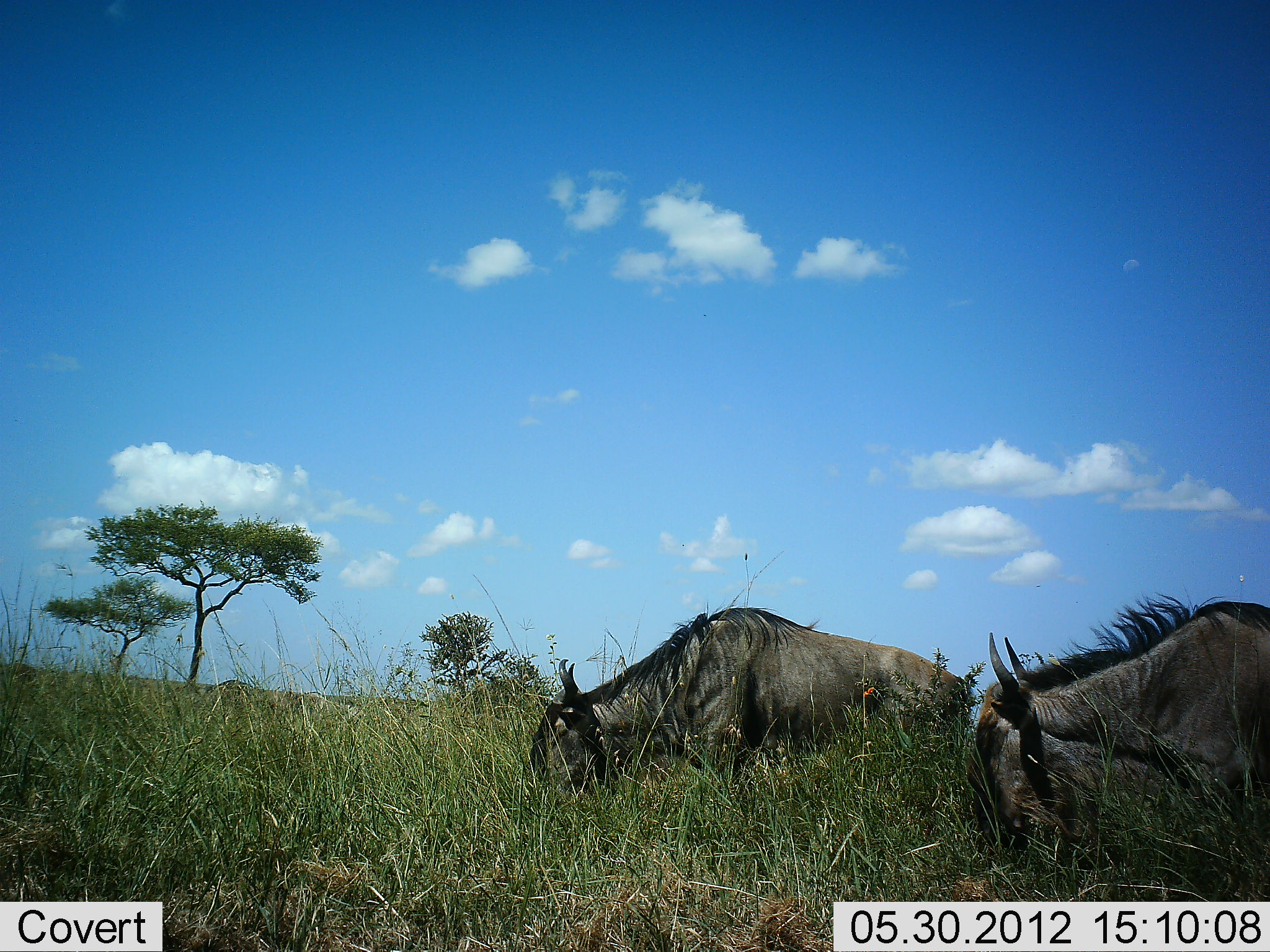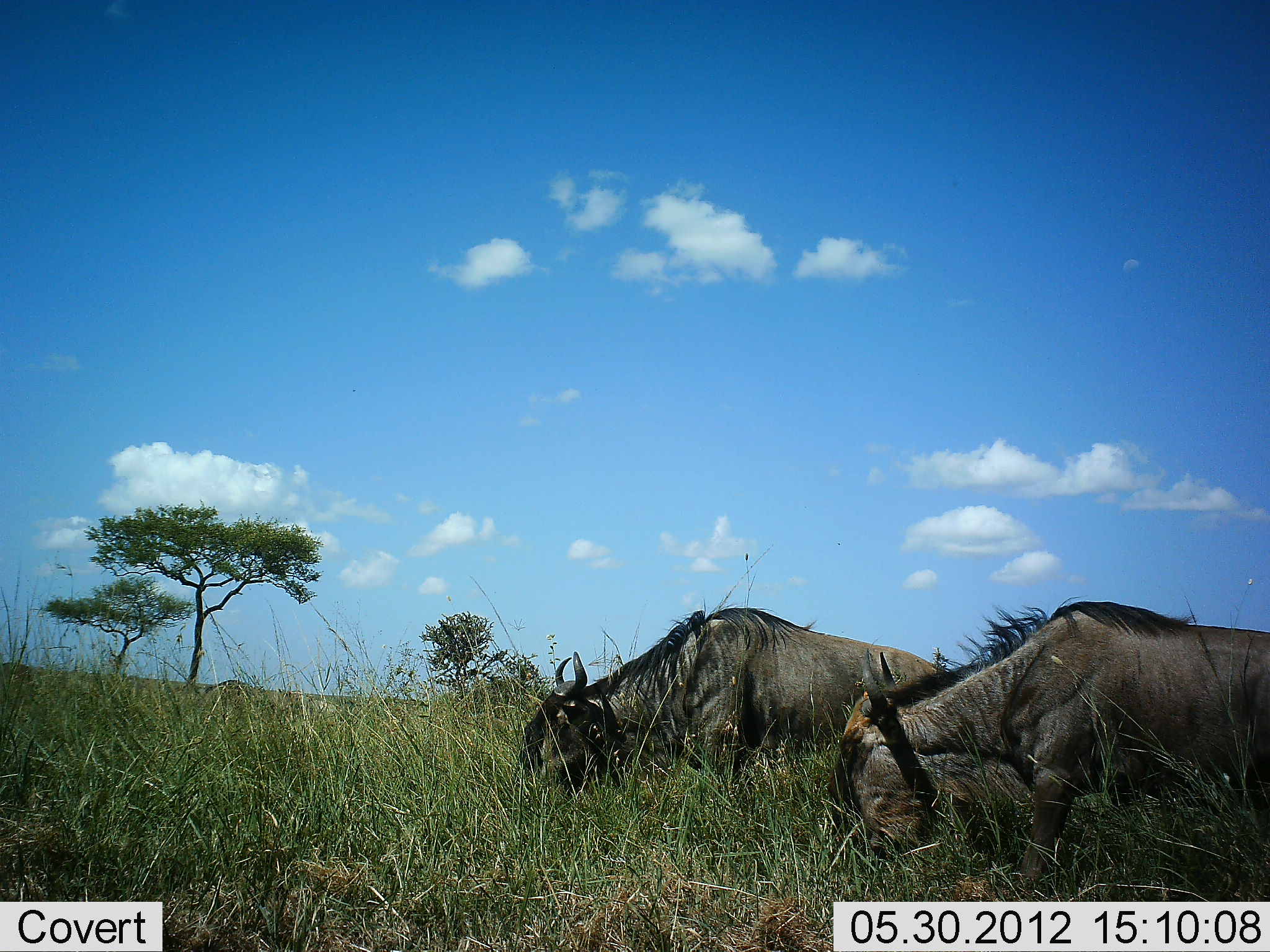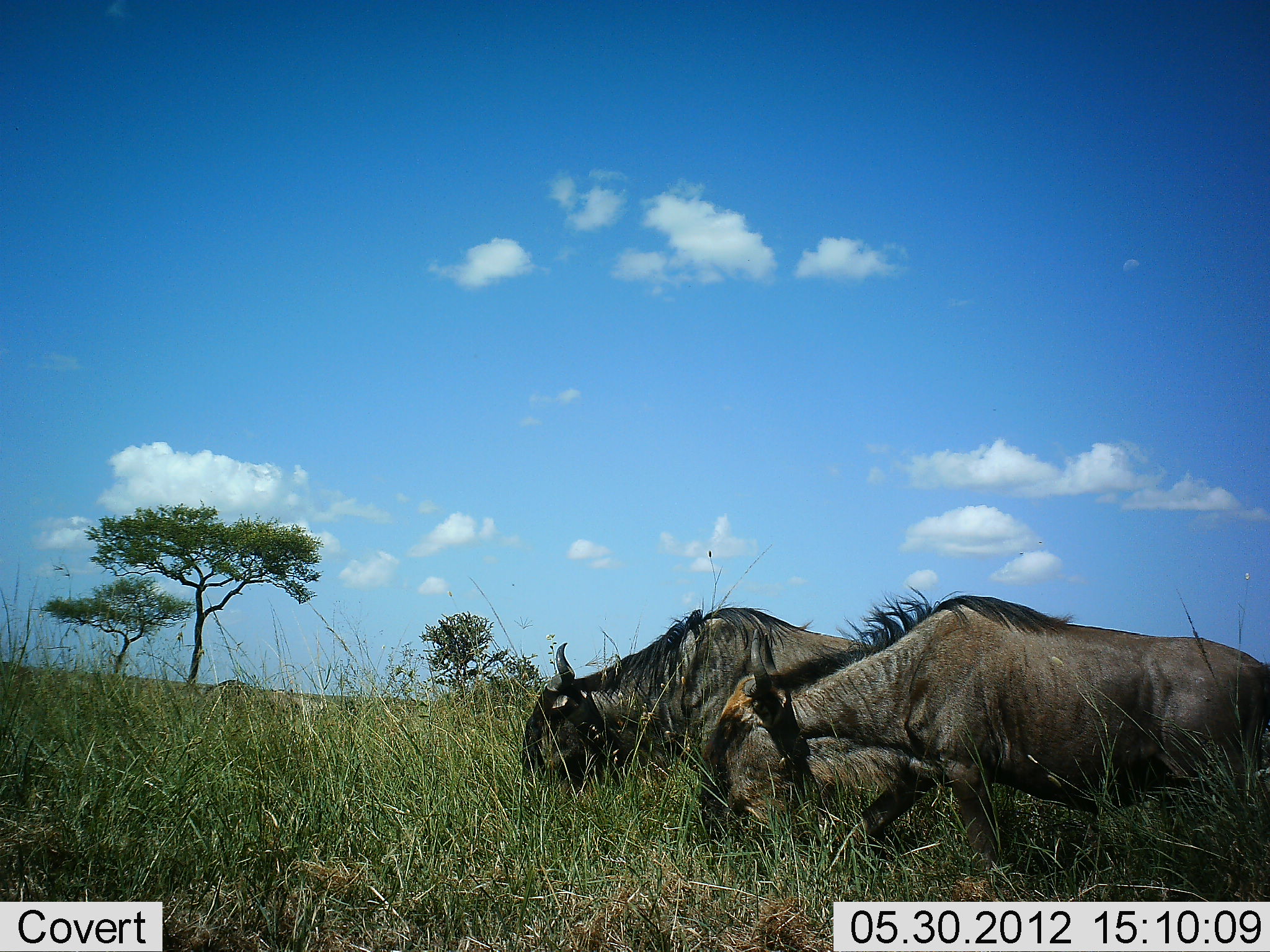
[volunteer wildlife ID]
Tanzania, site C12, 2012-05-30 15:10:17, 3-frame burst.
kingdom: Animalia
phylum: Chordata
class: Mammalia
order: Artiodactyla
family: Bovidae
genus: Connochaetes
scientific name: Connochaetes taurinus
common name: blue wildebeest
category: wildebeest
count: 2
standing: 0%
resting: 0%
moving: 27%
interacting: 0%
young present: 0%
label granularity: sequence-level